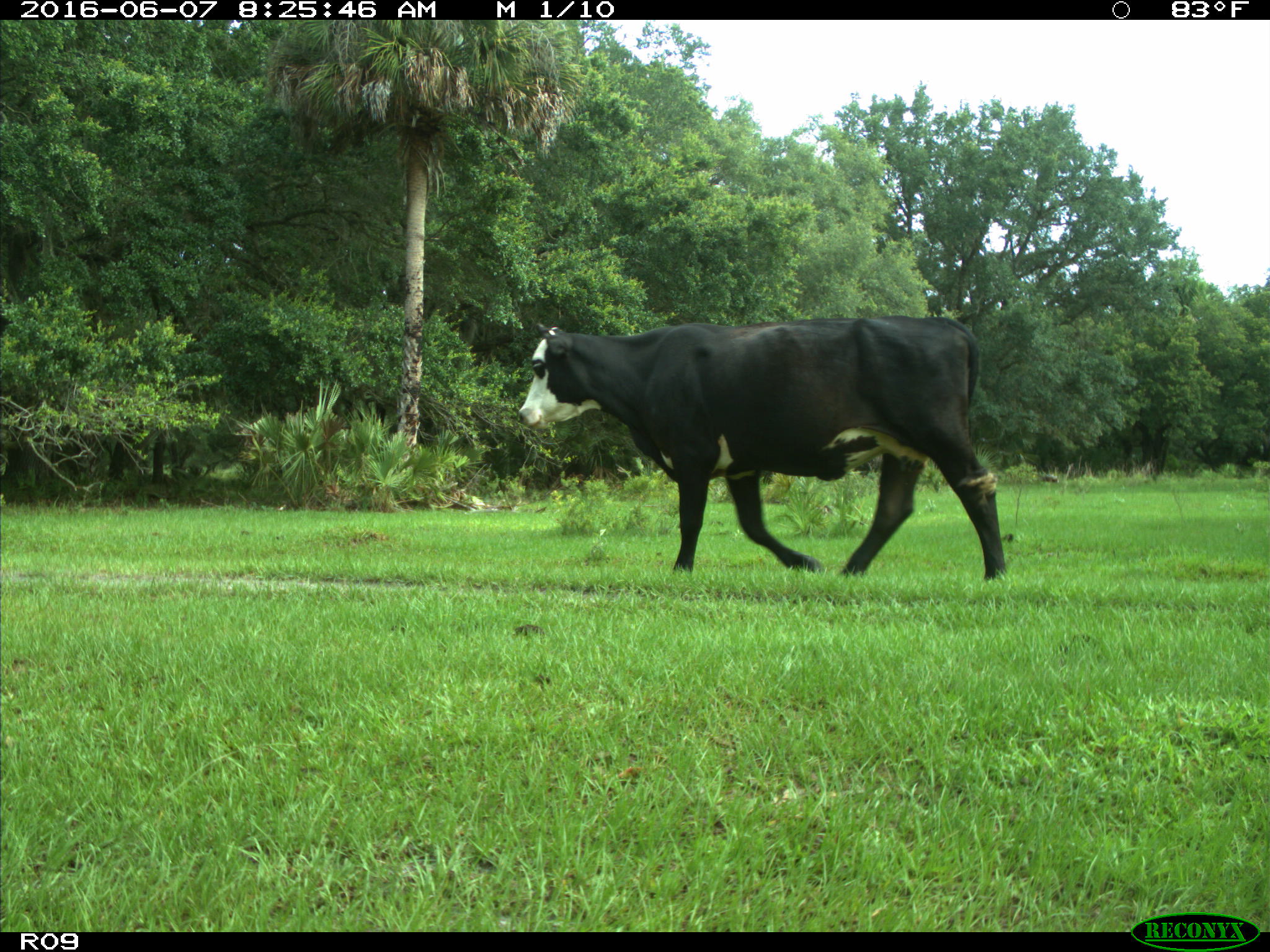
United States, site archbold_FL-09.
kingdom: Animalia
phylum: Chordata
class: Mammalia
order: Artiodactyla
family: Bovidae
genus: Bos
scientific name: Bos taurus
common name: domestic cow